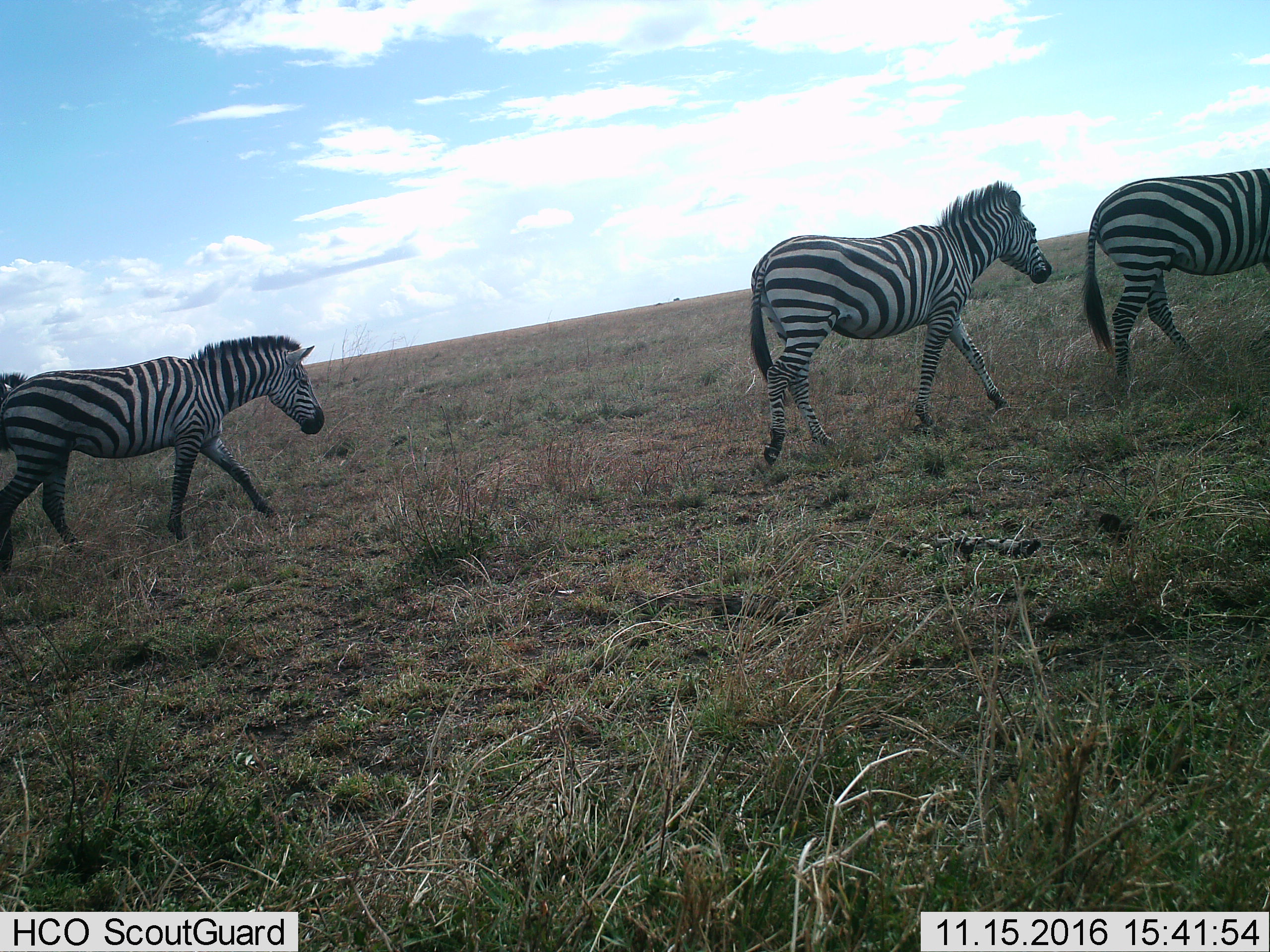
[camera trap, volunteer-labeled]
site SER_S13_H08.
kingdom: Animalia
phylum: Chordata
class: Mammalia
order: Perissodactyla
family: Equidae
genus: Equus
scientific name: Equus quagga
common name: plains zebra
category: zebraplains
Zebraplains (plains zebra) (Equus quagga), count 3. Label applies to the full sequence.